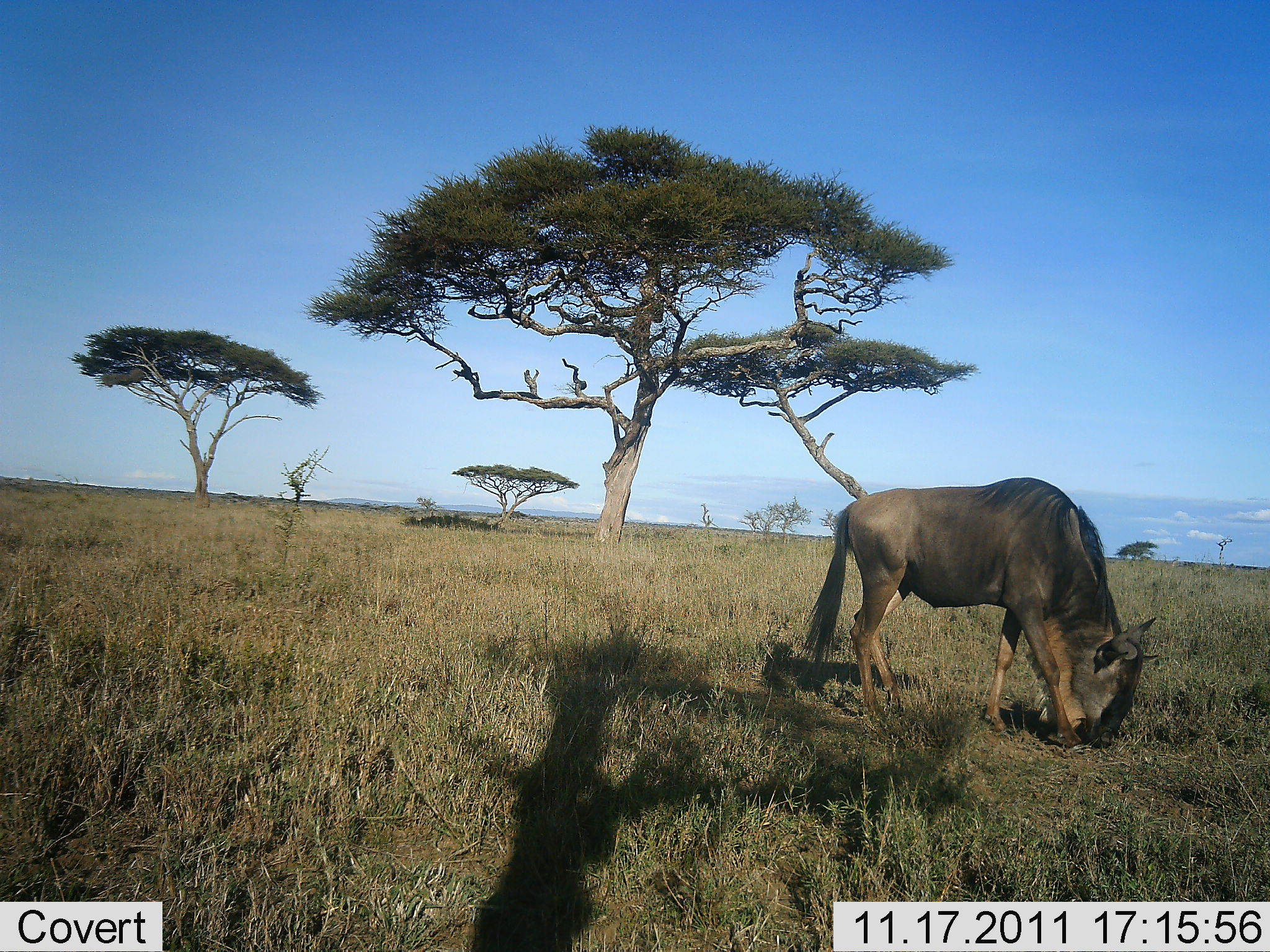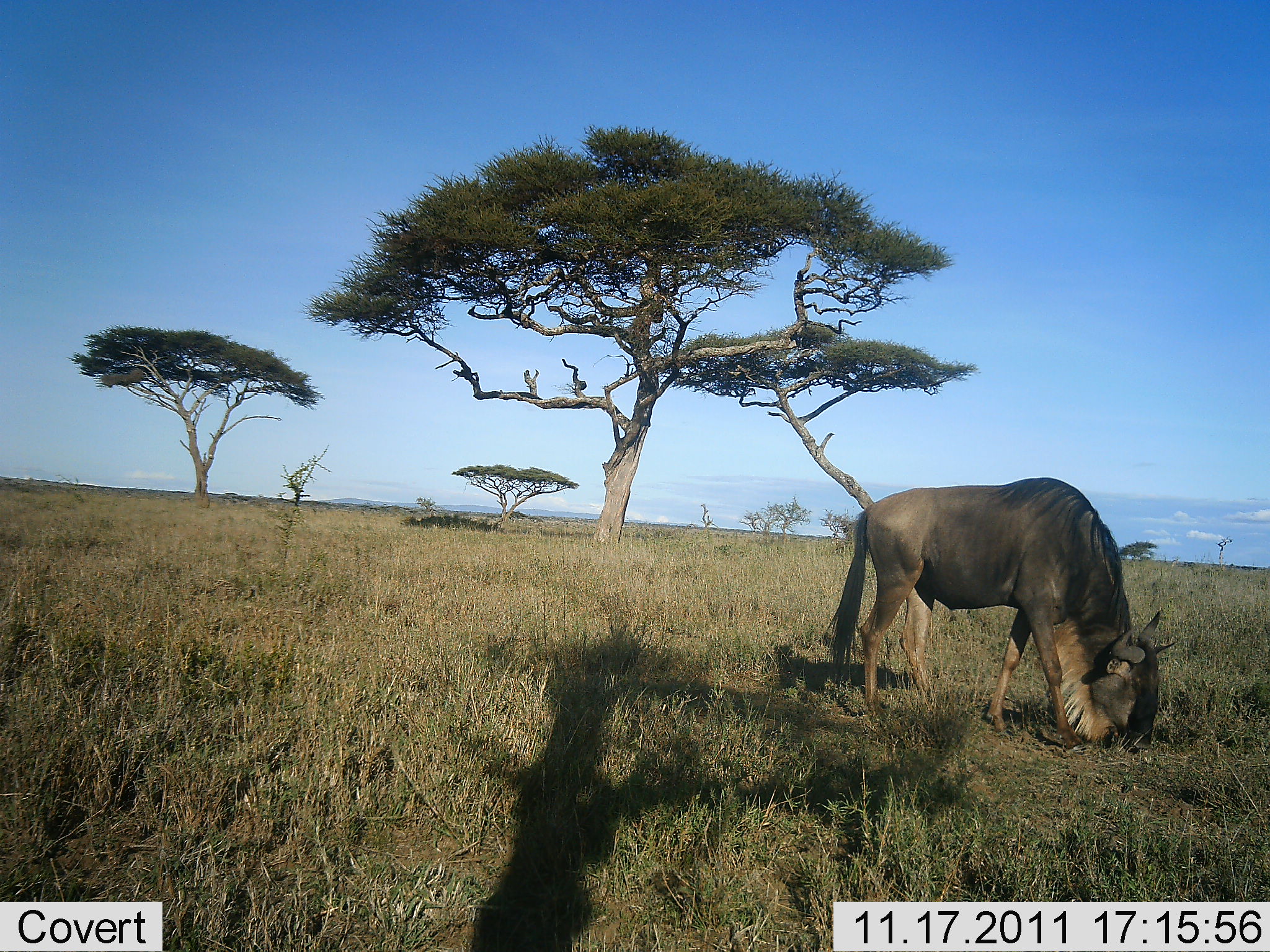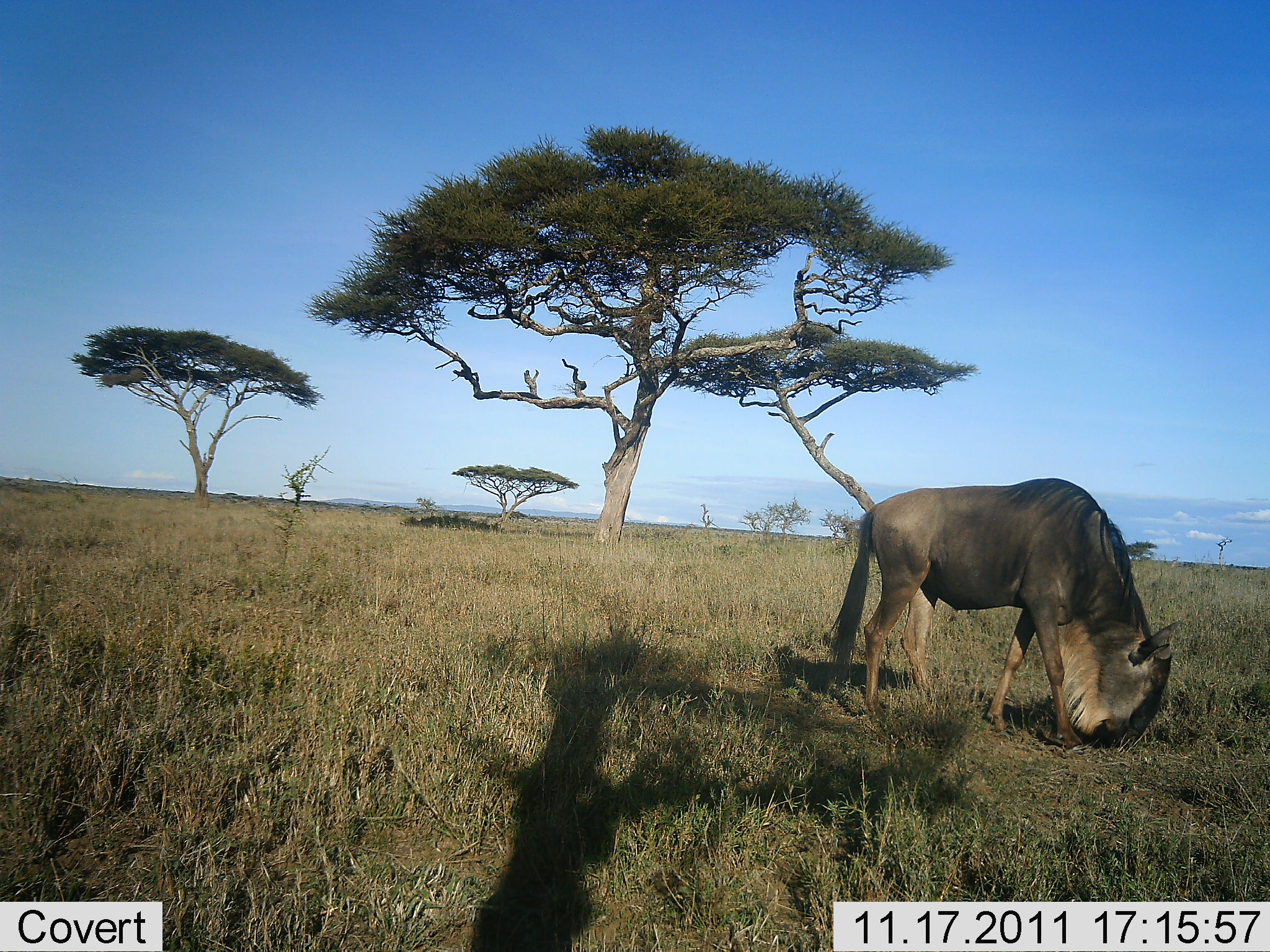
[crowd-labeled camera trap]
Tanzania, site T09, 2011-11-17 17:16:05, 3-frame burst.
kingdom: Animalia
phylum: Chordata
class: Mammalia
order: Artiodactyla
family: Bovidae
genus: Connochaetes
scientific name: Connochaetes taurinus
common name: blue wildebeest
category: wildebeest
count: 1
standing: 10%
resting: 0%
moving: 0%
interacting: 0%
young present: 0%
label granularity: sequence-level